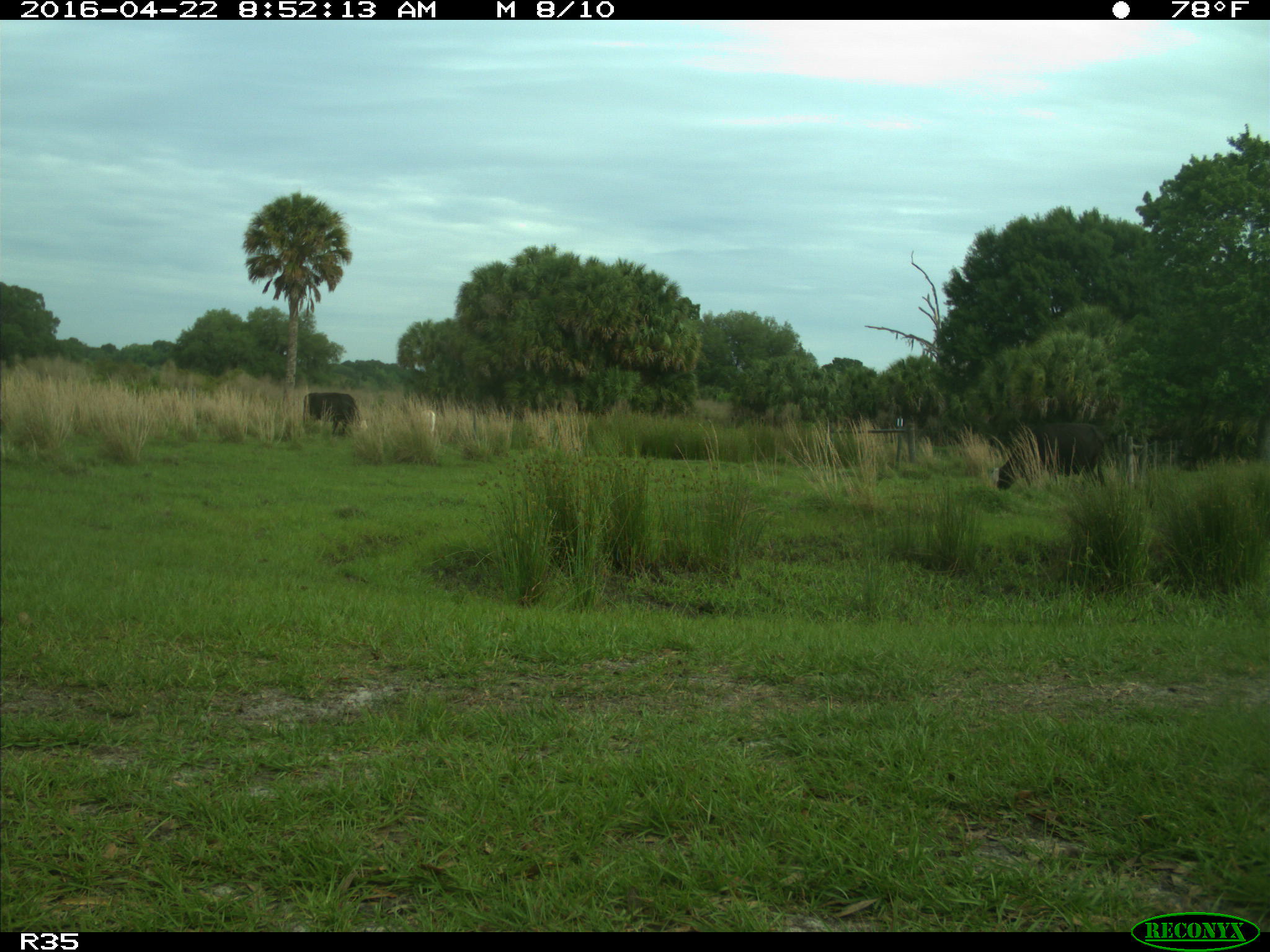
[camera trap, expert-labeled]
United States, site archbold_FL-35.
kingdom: Animalia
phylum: Chordata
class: Mammalia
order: Artiodactyla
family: Bovidae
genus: Bos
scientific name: Bos taurus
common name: domestic cow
Bos taurus (domestic cow).